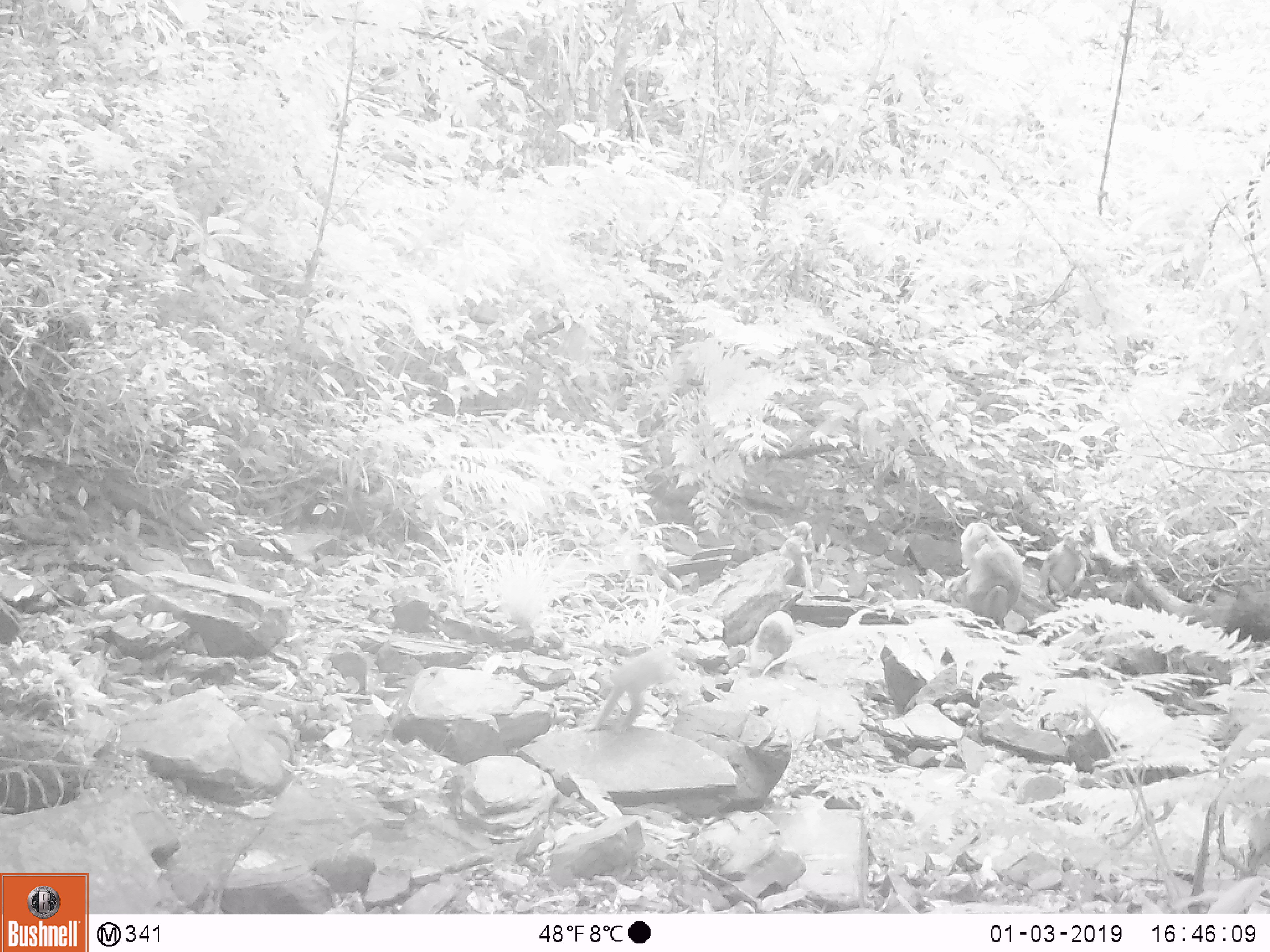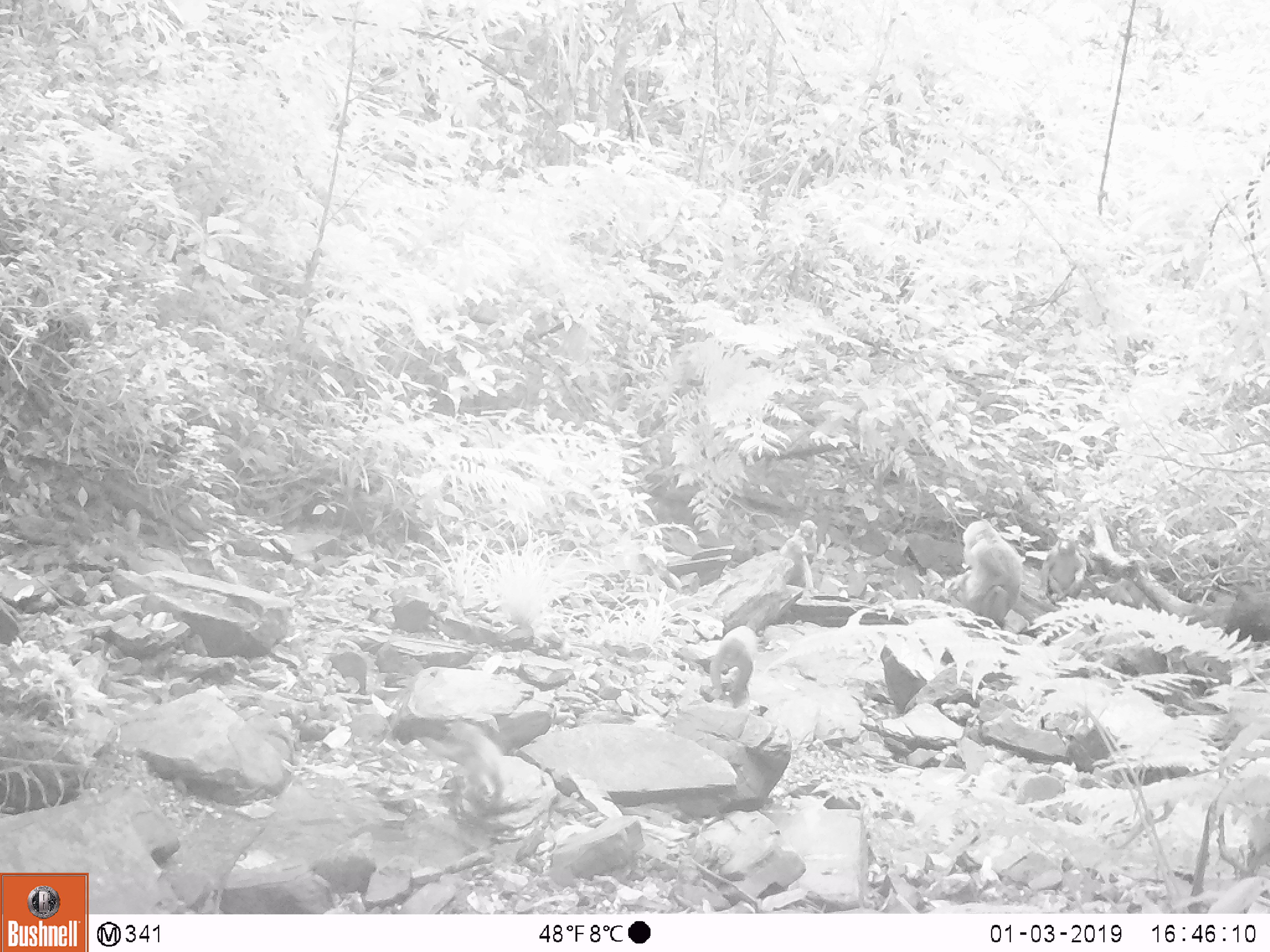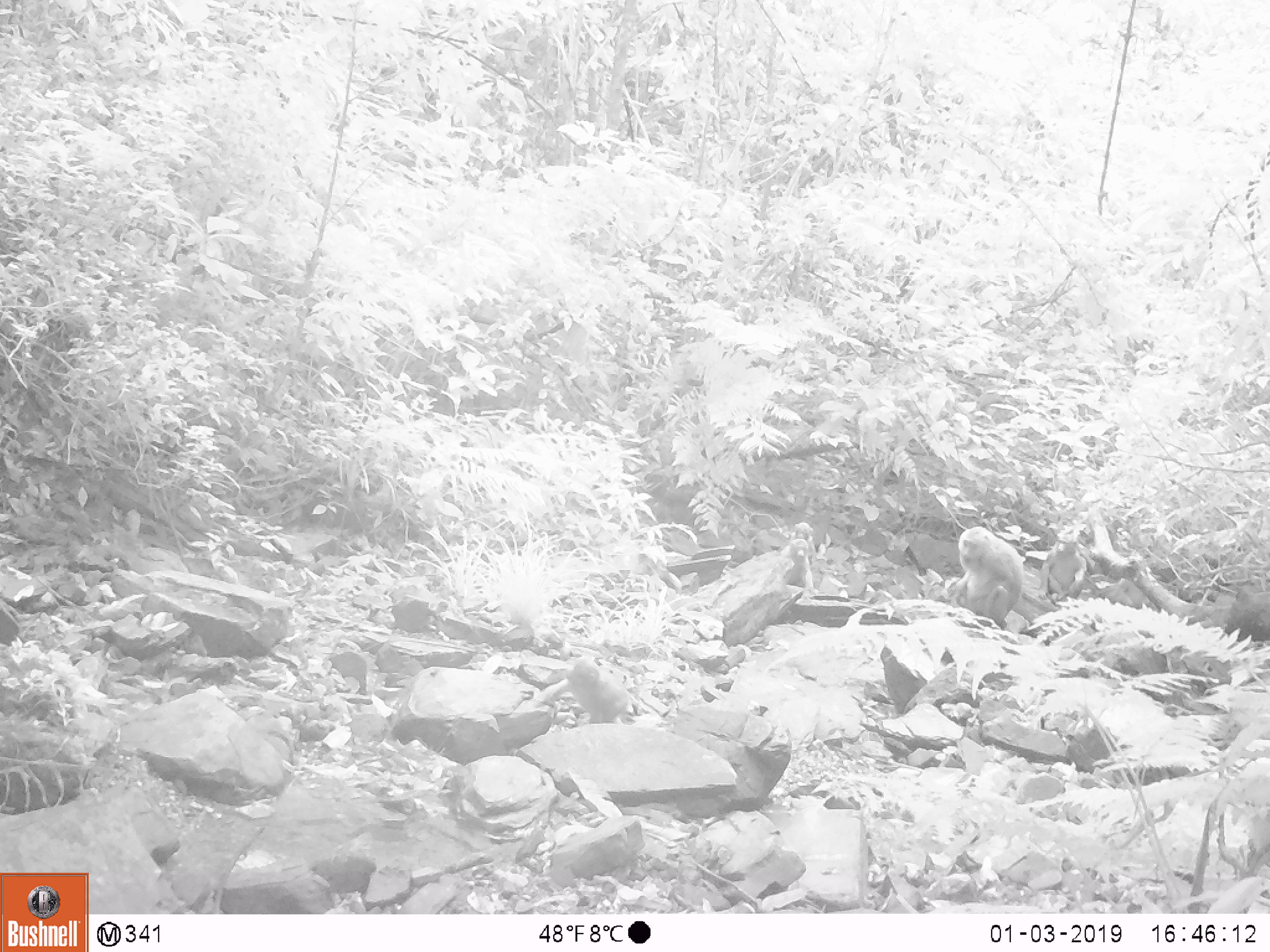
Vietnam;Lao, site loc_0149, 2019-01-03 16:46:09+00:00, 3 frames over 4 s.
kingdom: Animalia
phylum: Chordata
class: Mammalia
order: Primates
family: Cercopithecidae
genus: Macaca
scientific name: Macaca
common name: macaques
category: assam or rhesus macaque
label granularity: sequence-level